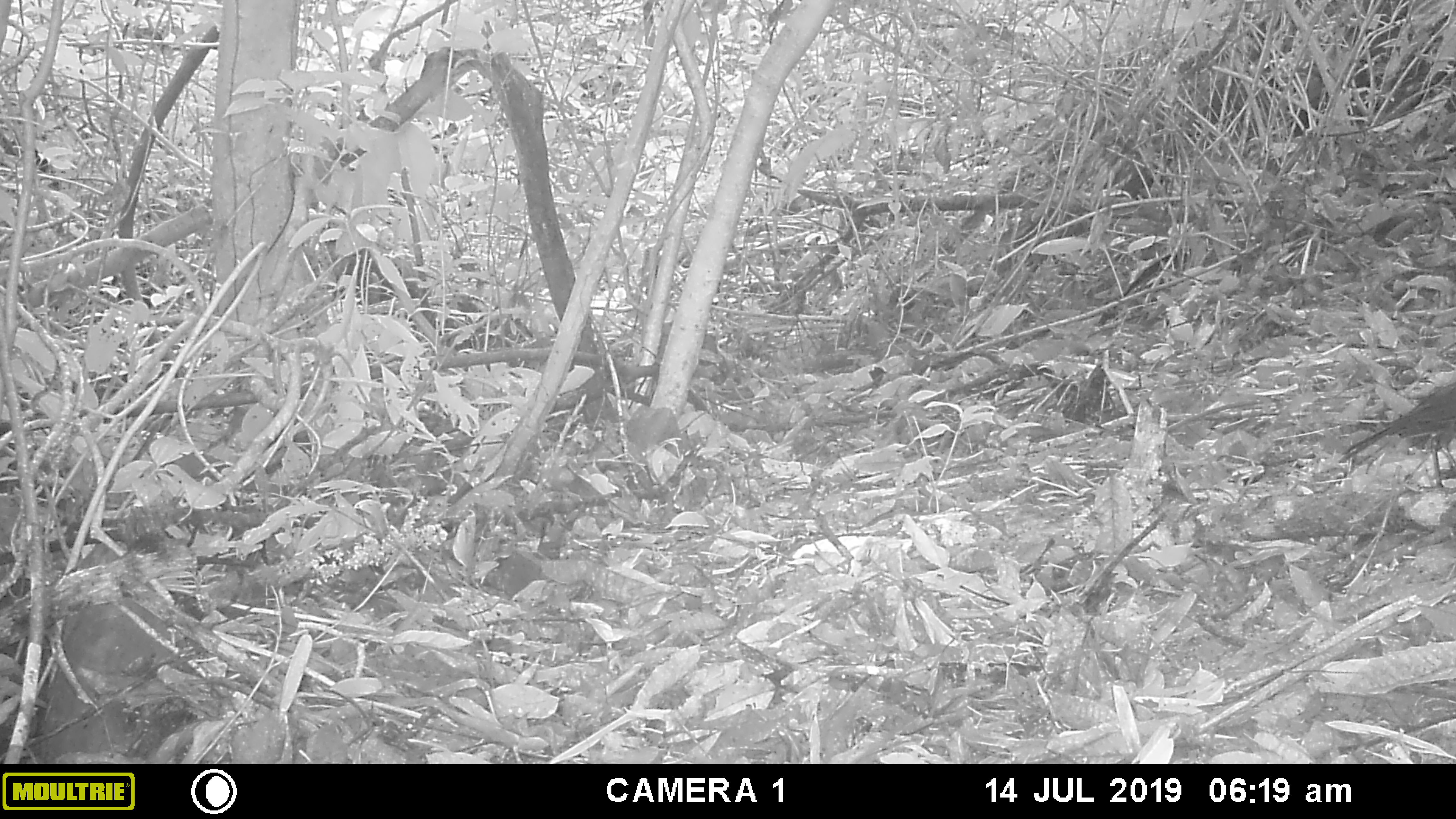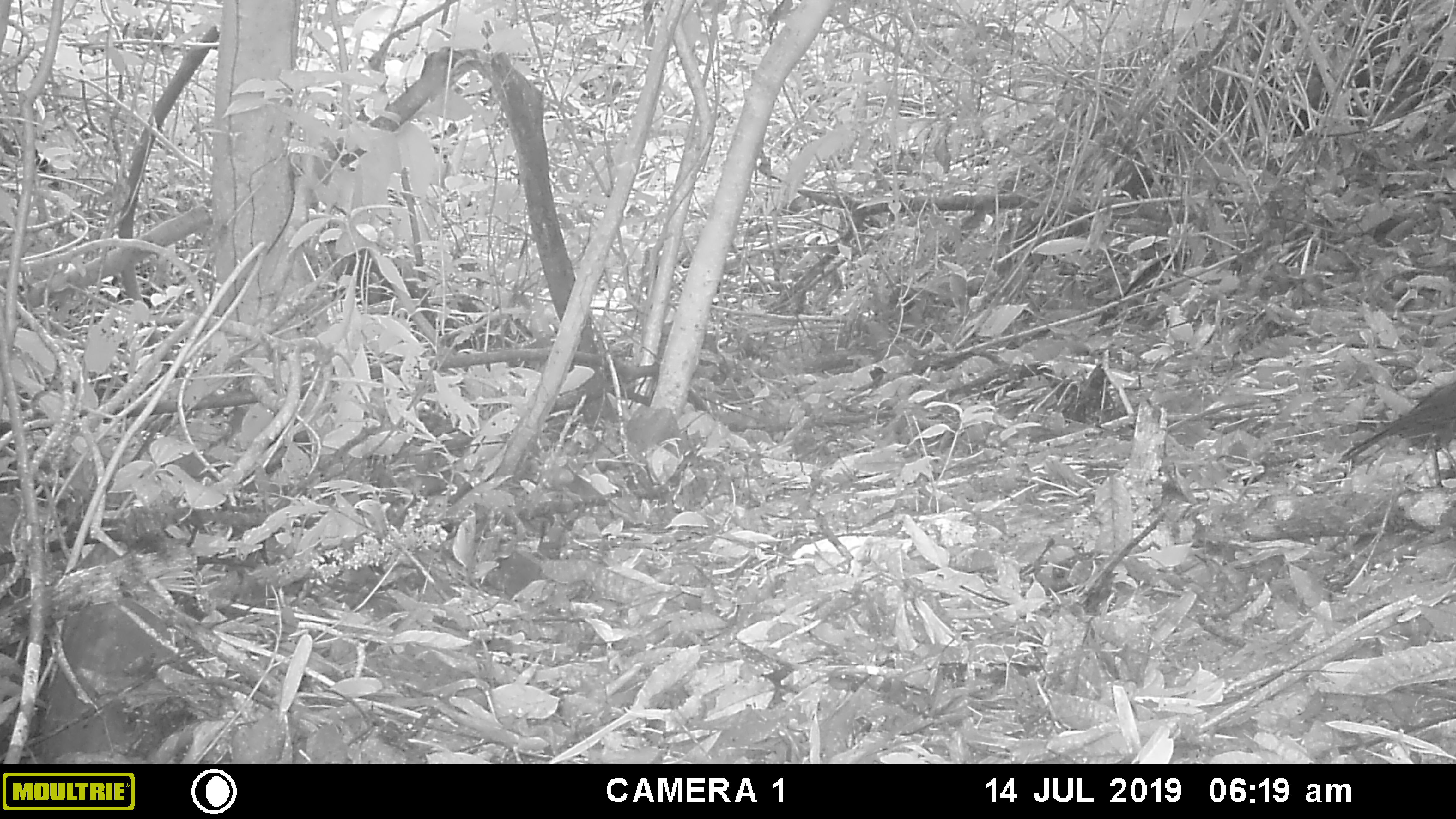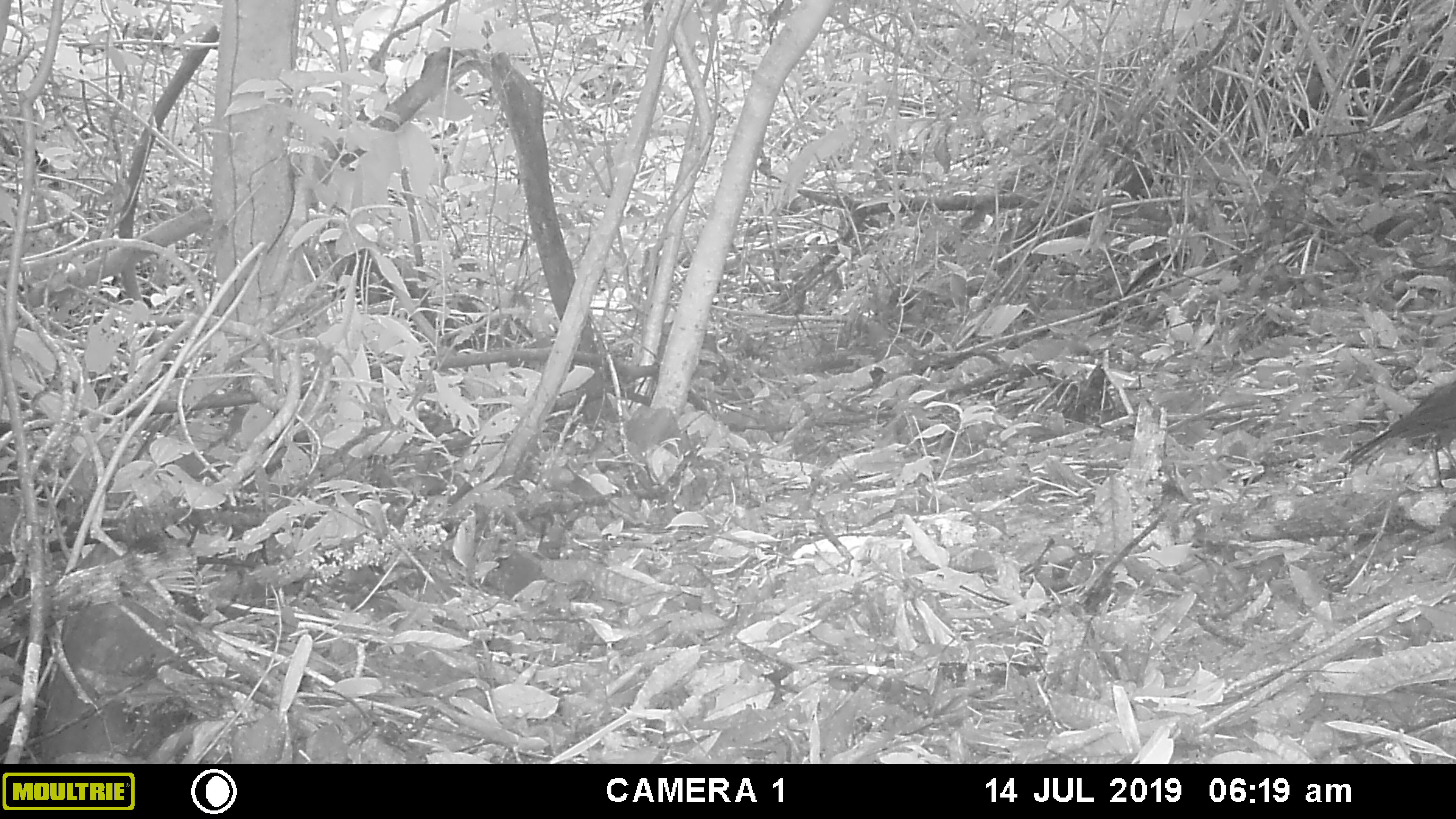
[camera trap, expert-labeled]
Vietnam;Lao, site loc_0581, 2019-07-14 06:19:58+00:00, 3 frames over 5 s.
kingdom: Animalia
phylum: Chordata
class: Aves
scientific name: Aves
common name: bird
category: unidentified bird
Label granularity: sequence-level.